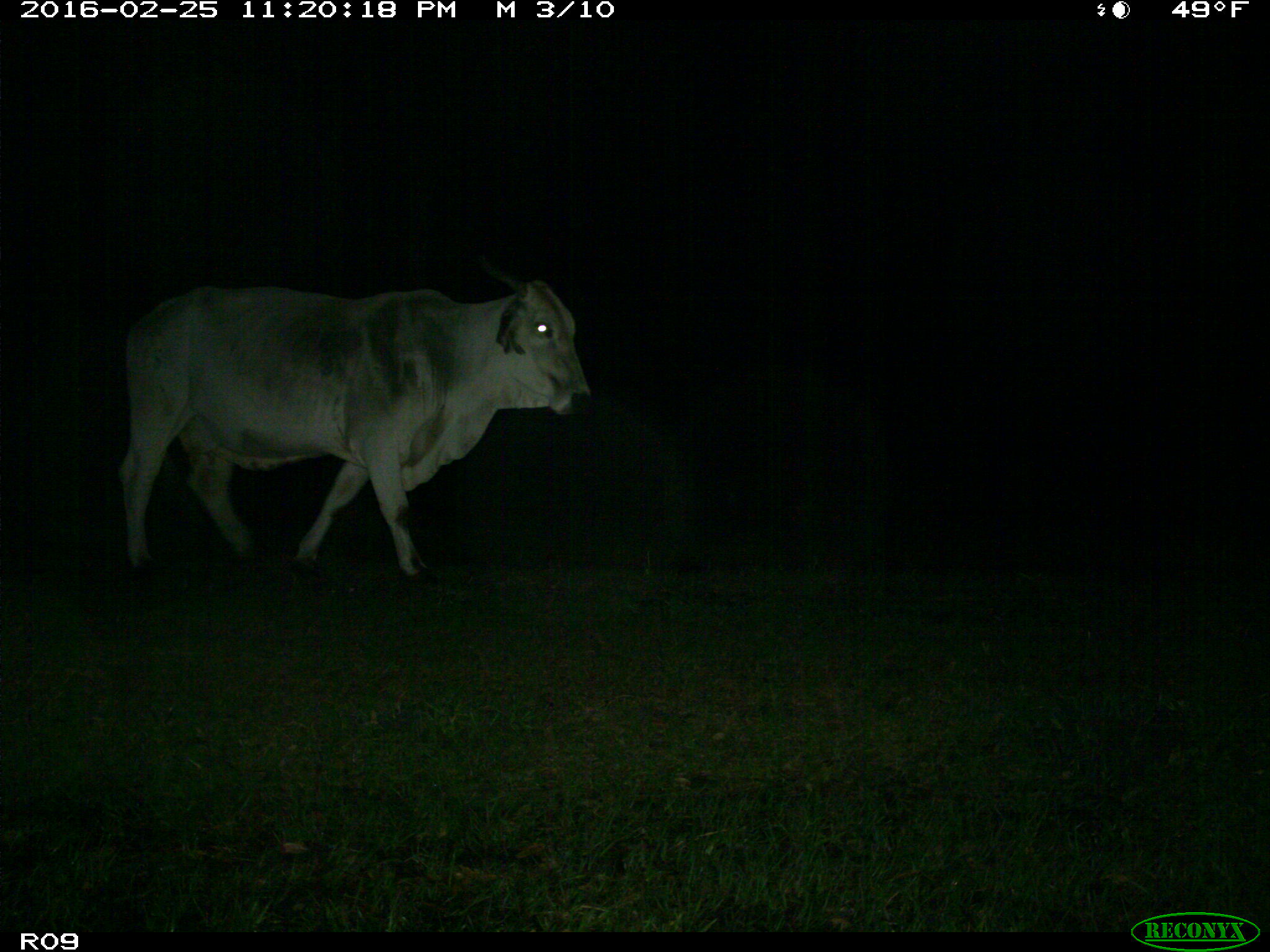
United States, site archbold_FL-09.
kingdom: Animalia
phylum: Chordata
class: Mammalia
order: Artiodactyla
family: Bovidae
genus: Bos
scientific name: Bos taurus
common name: domestic cow